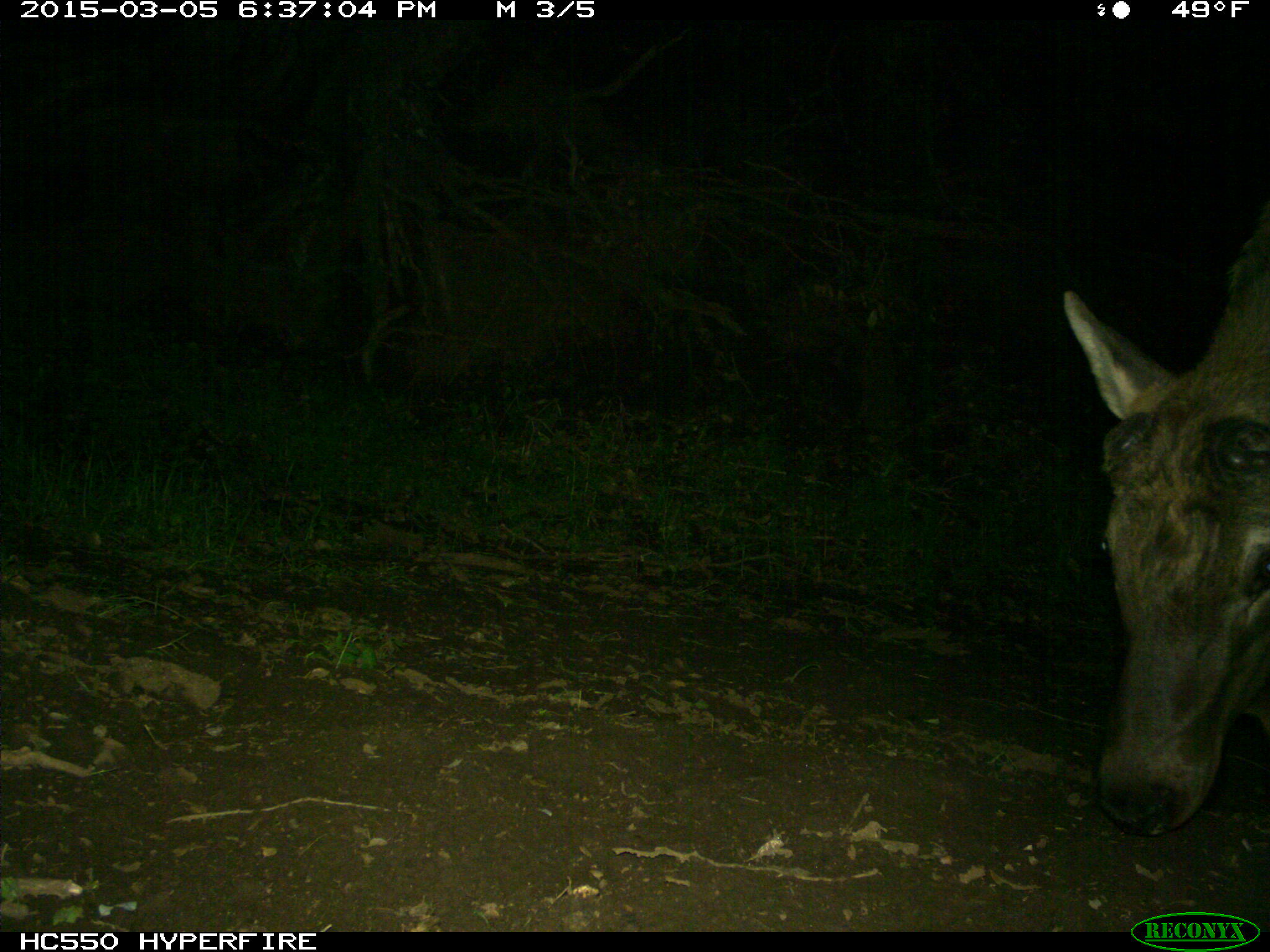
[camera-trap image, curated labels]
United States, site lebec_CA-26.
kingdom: Animalia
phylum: Chordata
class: Mammalia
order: Artiodactyla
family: Cervidae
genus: Cervus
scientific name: Cervus canadensis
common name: elk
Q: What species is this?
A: Cervus canadensis (elk).